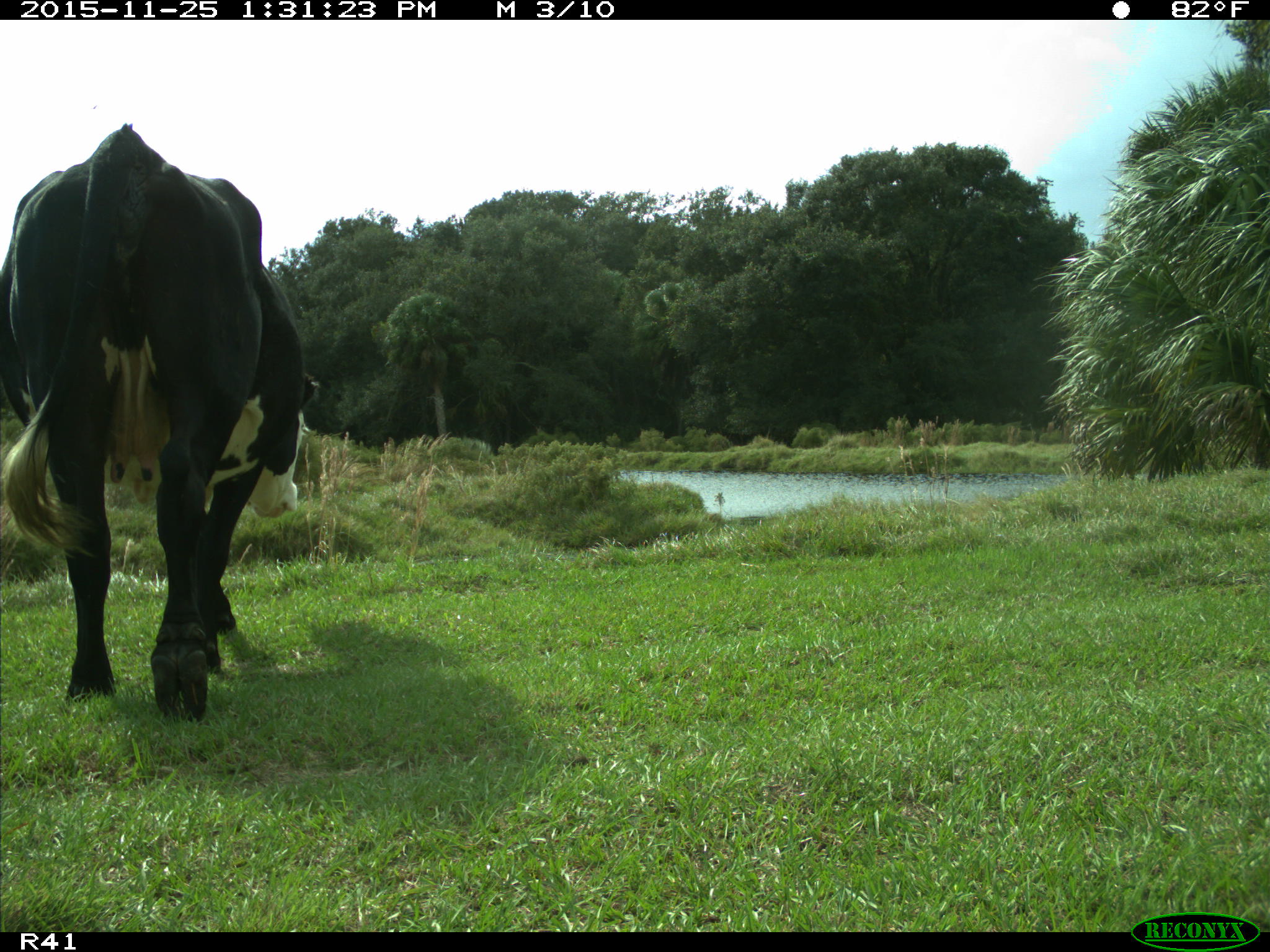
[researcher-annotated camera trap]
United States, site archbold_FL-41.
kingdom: Animalia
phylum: Chordata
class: Mammalia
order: Artiodactyla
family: Bovidae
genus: Bos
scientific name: Bos taurus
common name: domestic cow